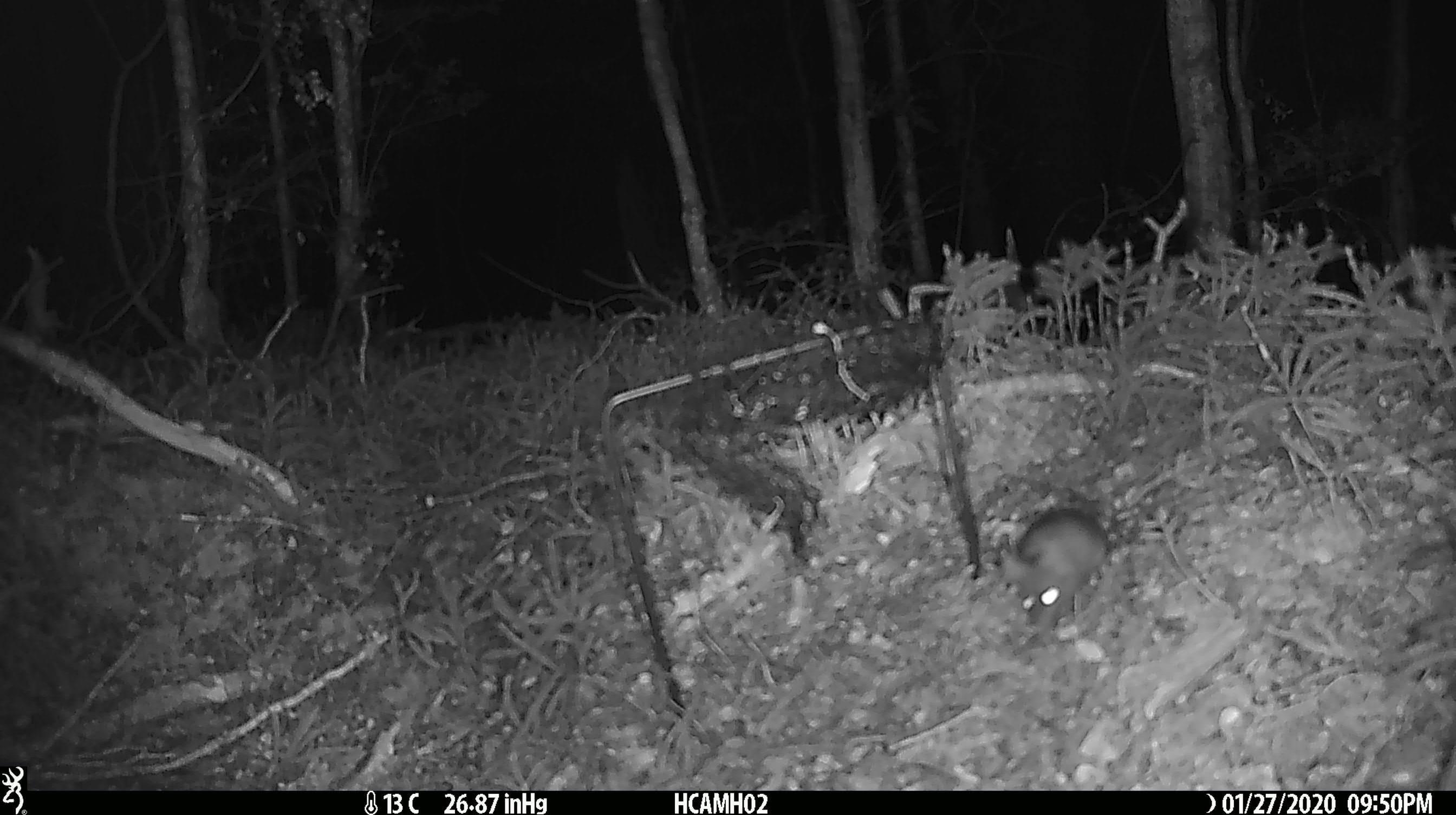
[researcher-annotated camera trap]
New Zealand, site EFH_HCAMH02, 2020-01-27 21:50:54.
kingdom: Animalia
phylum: Chordata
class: Mammalia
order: Rodentia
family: Muridae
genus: Mus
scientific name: Mus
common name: mouse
Mouse (Mus).